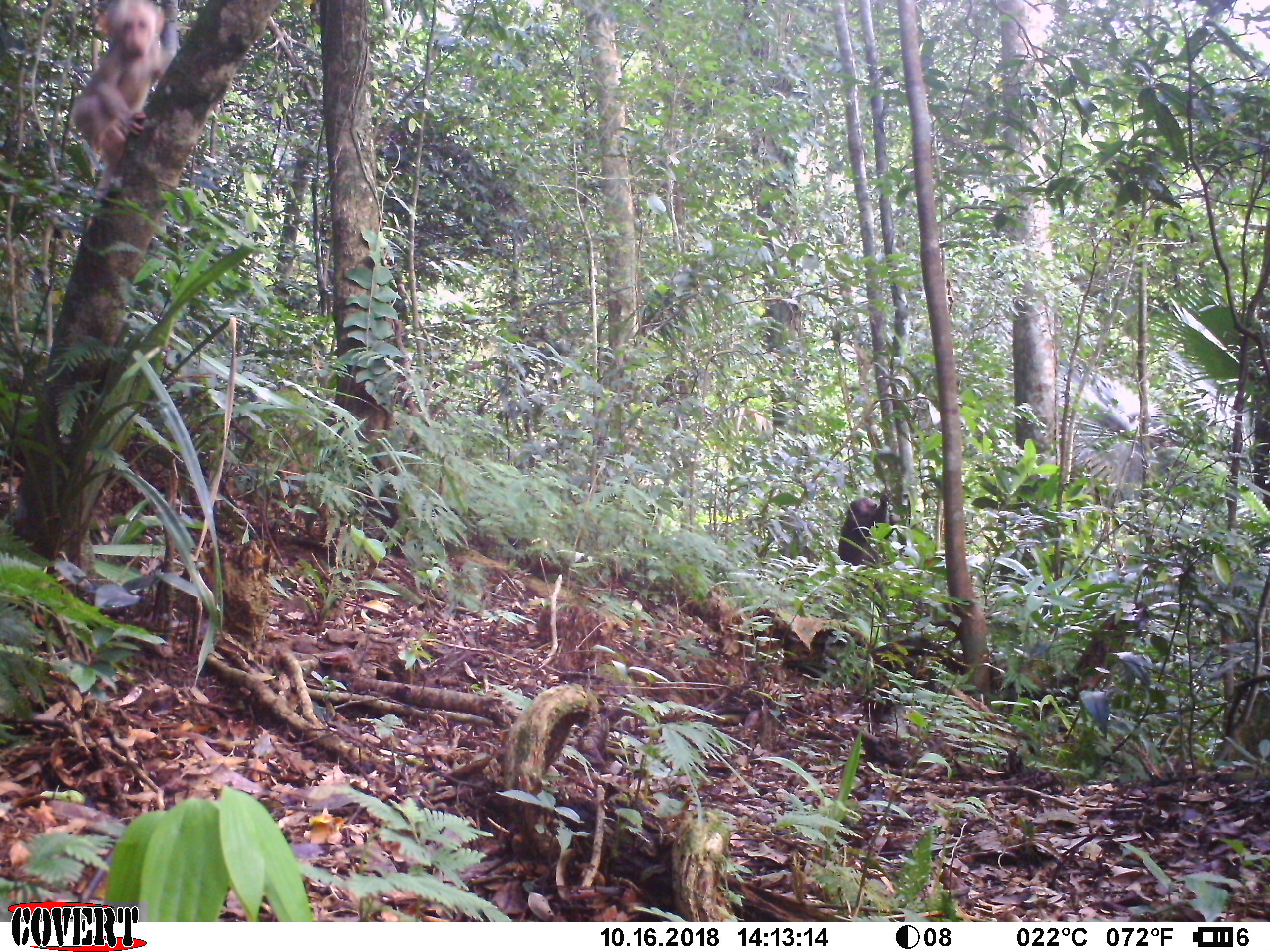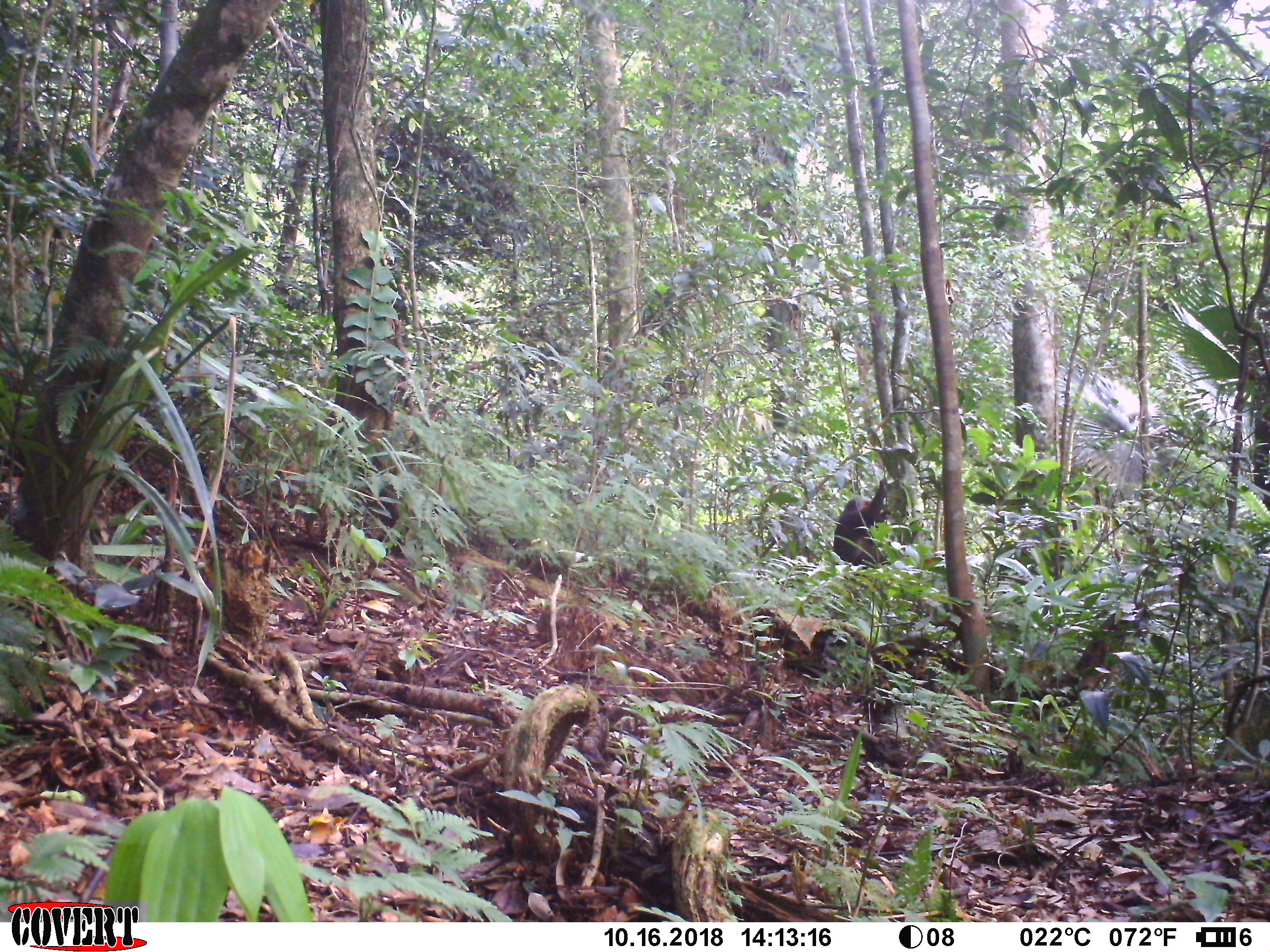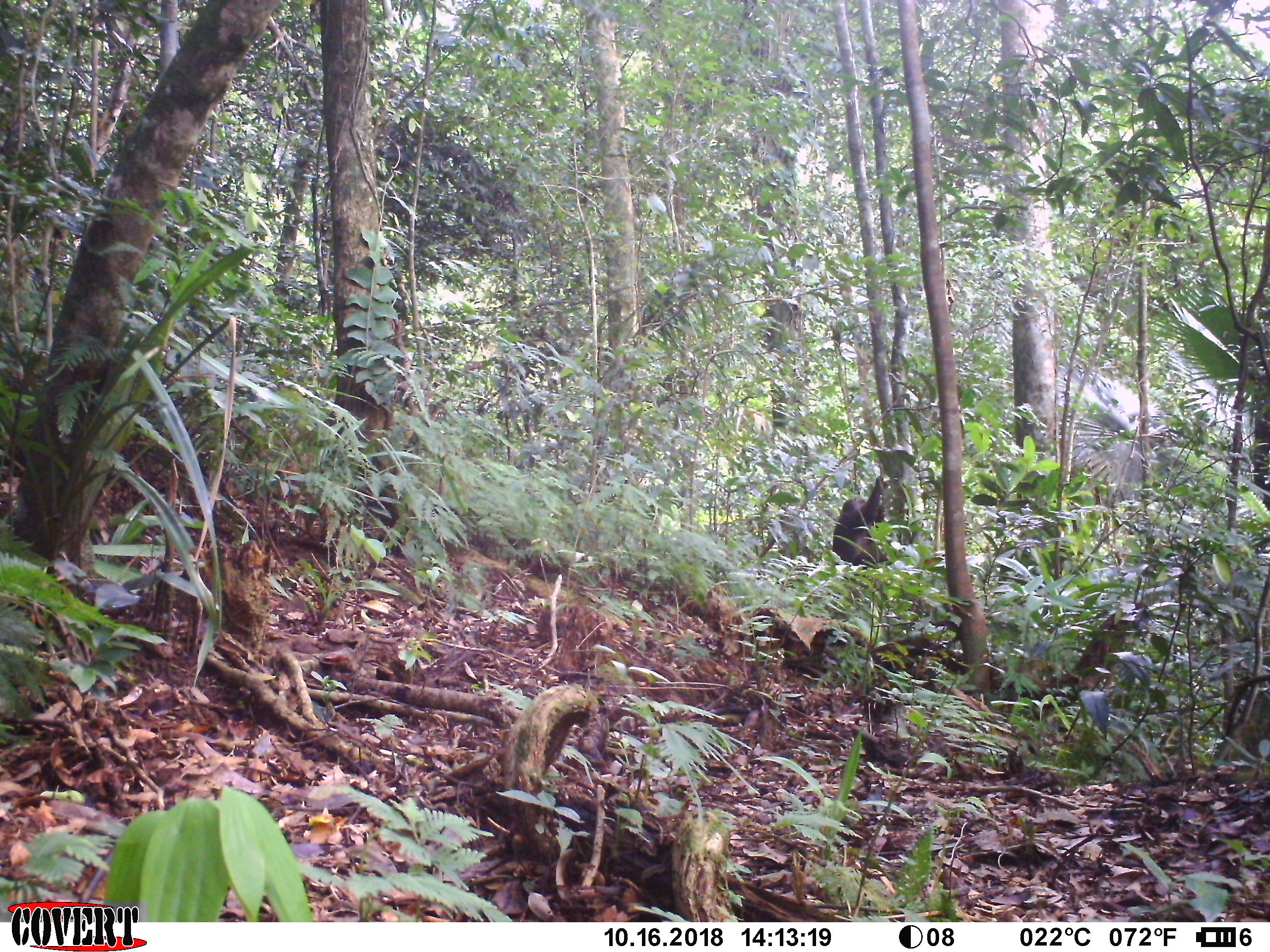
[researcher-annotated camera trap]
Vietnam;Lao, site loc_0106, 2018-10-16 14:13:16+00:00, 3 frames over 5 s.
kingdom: Animalia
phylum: Chordata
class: Mammalia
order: Primates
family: Cercopithecidae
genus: Macaca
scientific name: Macaca arctoides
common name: stump-tailed macaque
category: stump tailed macaque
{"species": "stump tailed macaque (stump-tailed macaque) (Macaca arctoides)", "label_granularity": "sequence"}